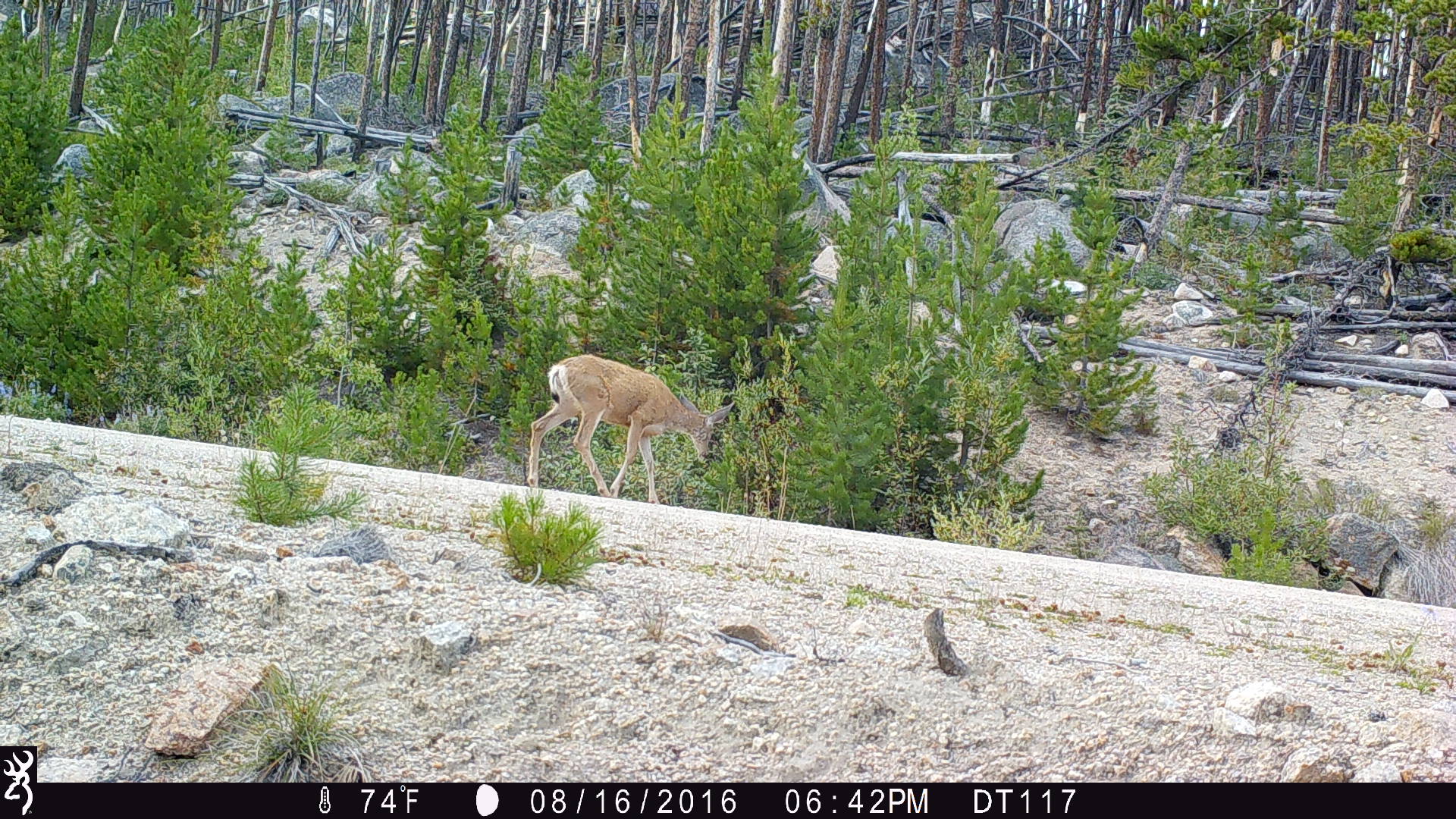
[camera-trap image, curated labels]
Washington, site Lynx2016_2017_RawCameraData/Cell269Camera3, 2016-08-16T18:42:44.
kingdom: Animalia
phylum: Chordata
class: Mammalia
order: Artiodactyla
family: Cervidae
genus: Odocoileus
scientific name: Odocoileus hemionus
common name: mule deer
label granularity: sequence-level